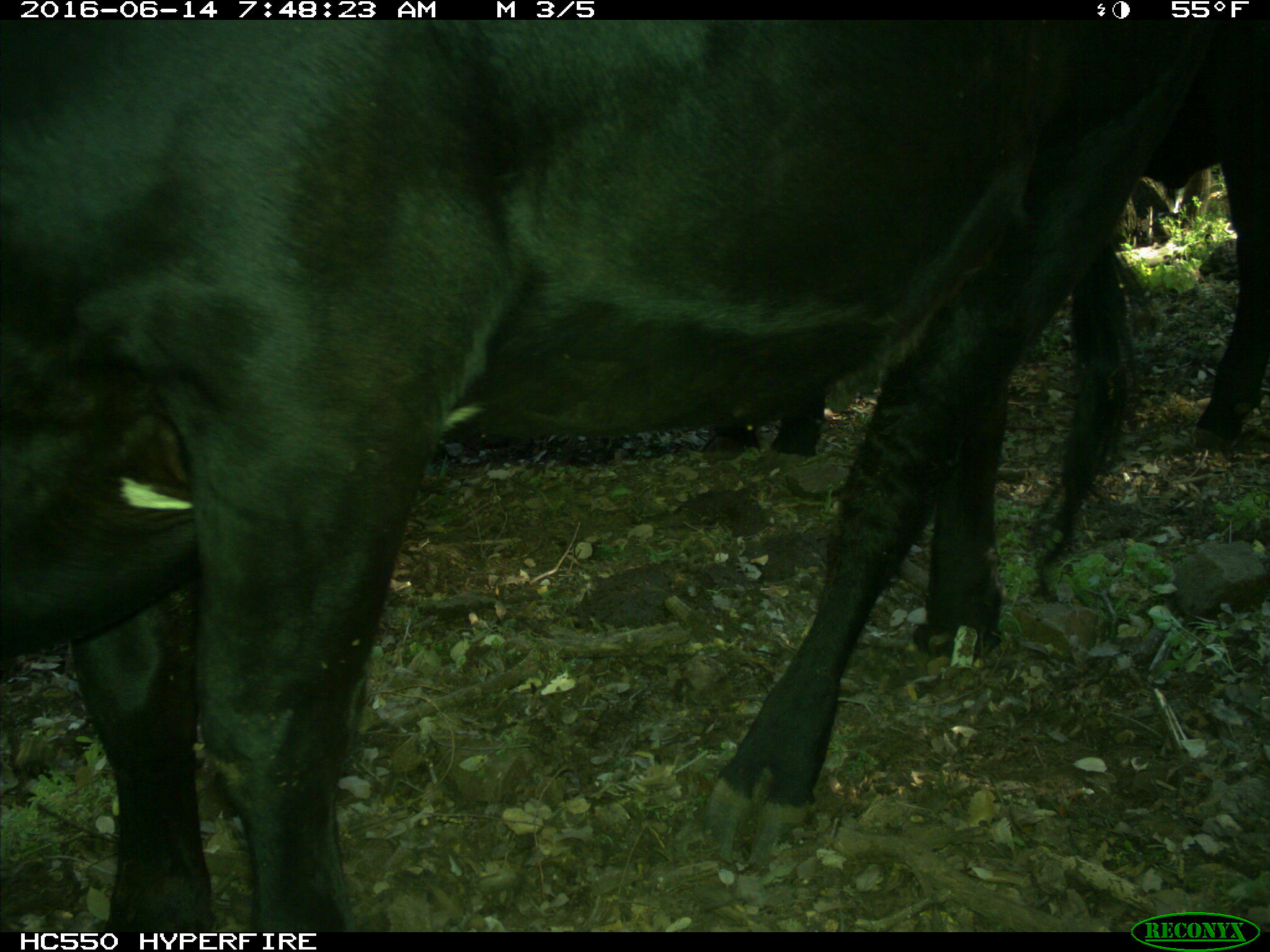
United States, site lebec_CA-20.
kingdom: Animalia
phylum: Chordata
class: Mammalia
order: Artiodactyla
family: Bovidae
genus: Bos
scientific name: Bos taurus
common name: domestic cow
Bos taurus (domestic cow).